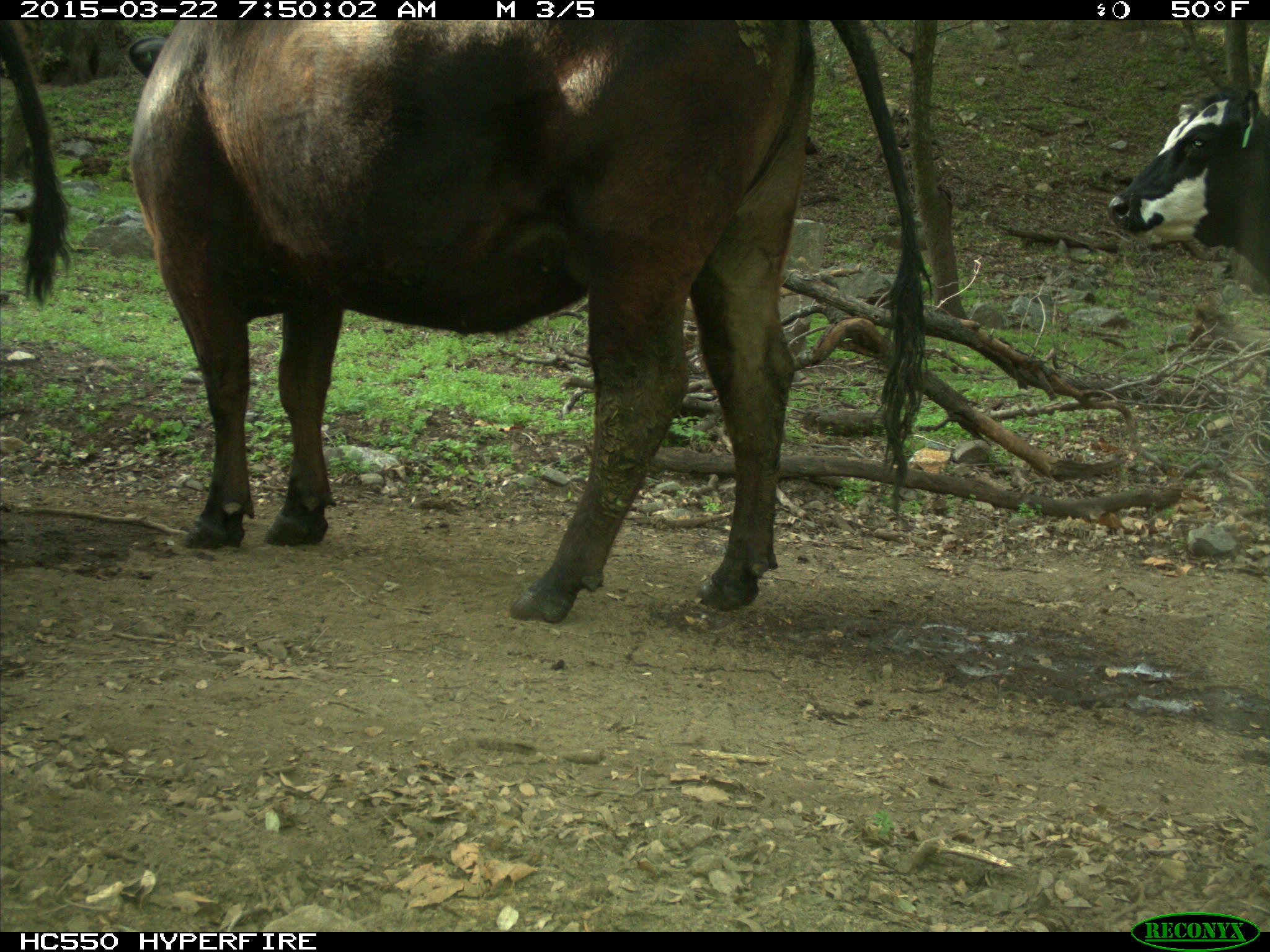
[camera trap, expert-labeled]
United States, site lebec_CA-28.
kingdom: Animalia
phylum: Chordata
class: Mammalia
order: Artiodactyla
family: Bovidae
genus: Bos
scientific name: Bos taurus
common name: domestic cow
Bos taurus (domestic cow).